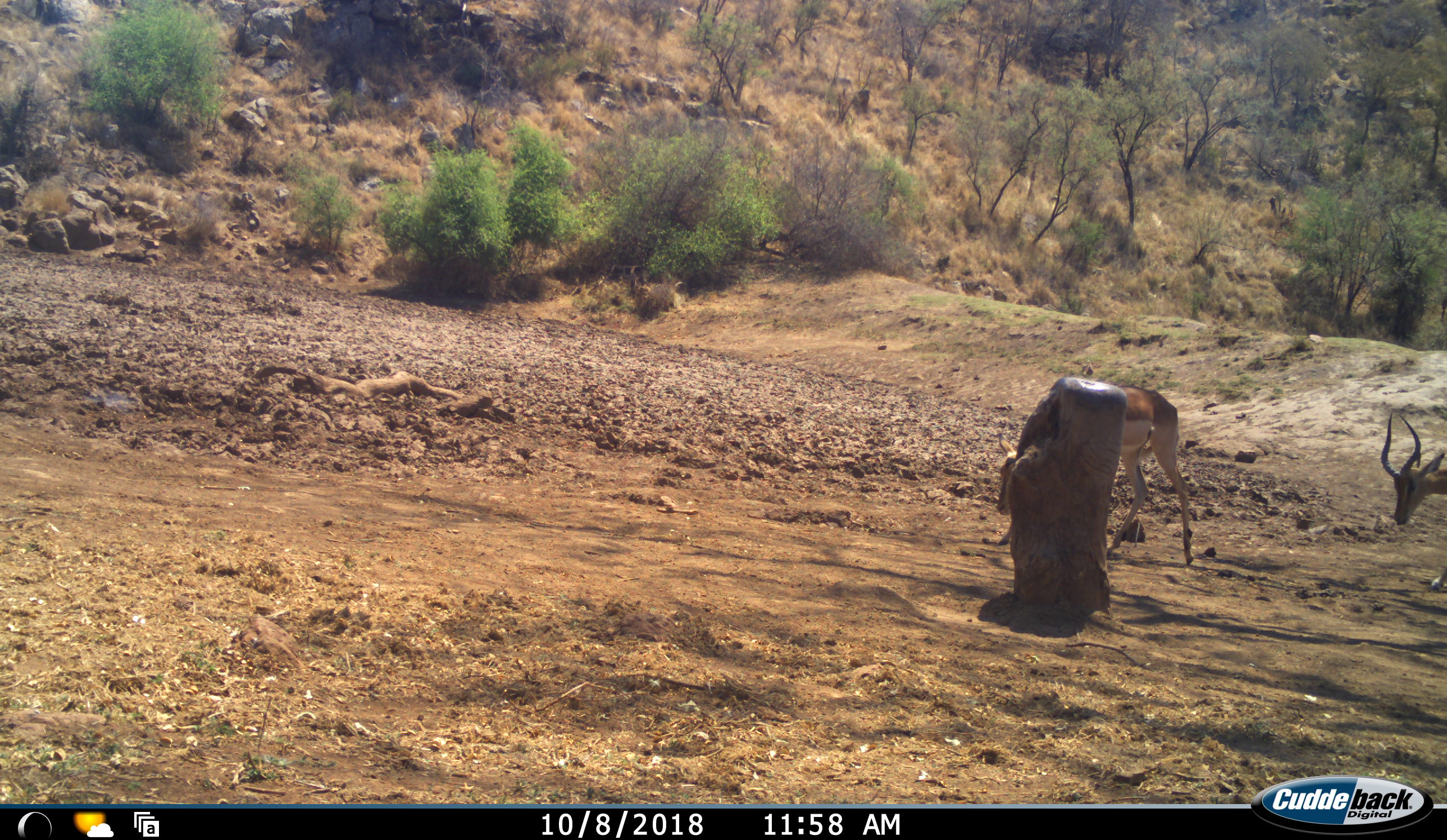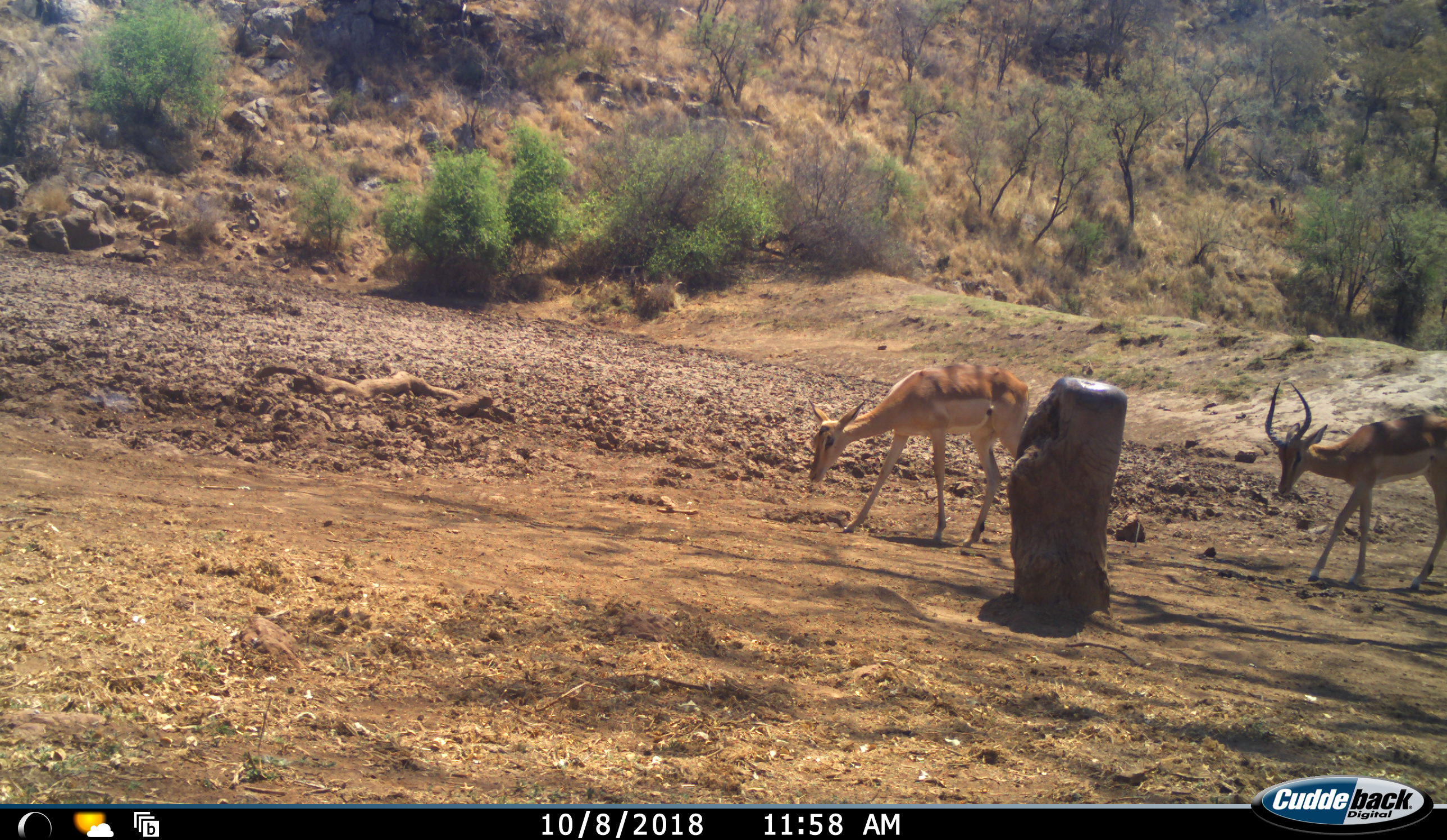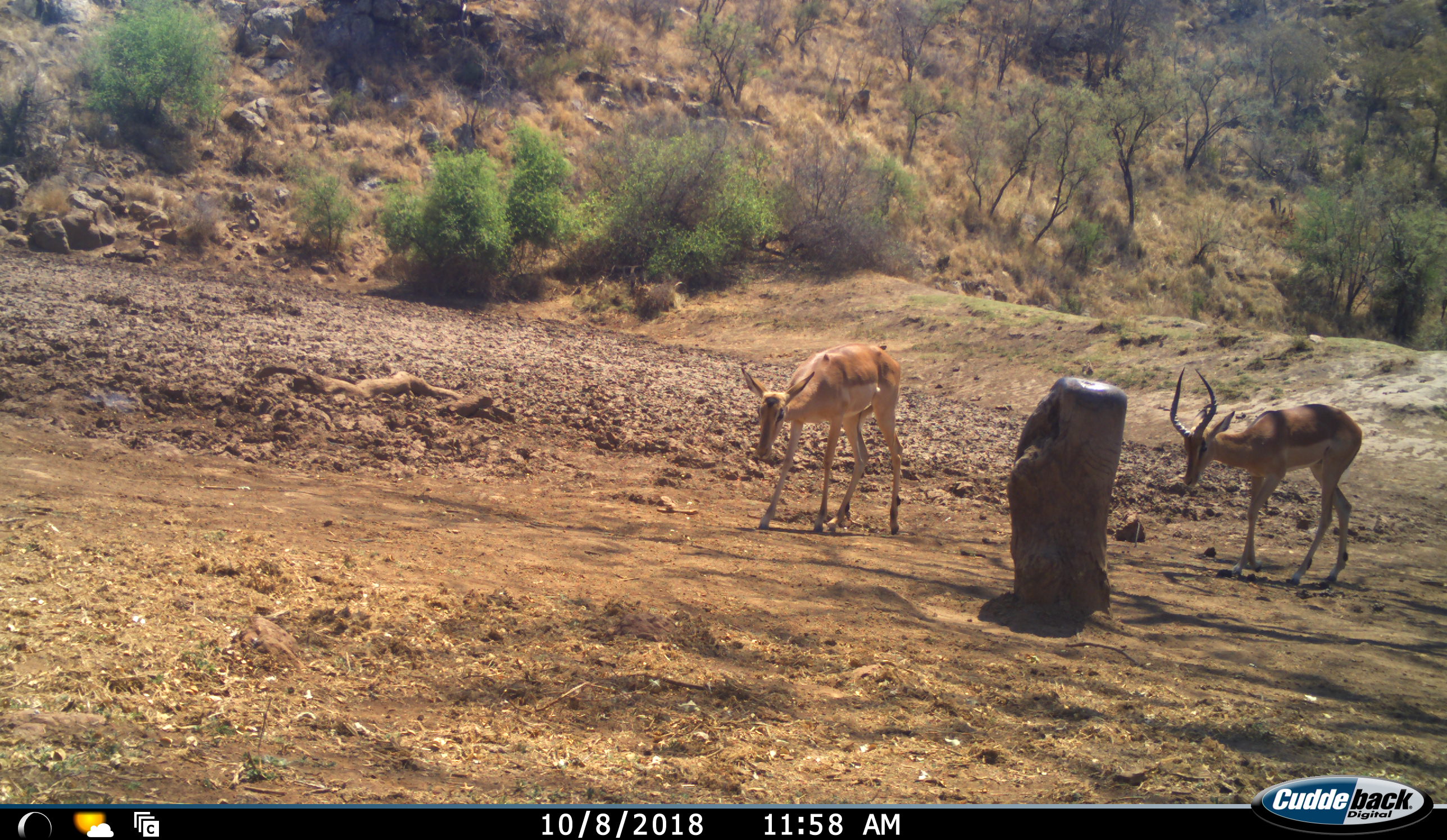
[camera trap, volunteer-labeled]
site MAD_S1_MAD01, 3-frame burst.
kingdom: Animalia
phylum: Chordata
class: Mammalia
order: Artiodactyla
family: Bovidae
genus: Aepyceros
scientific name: Aepyceros melampus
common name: impala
Impala (Aepyceros melampus), count 2. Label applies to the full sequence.